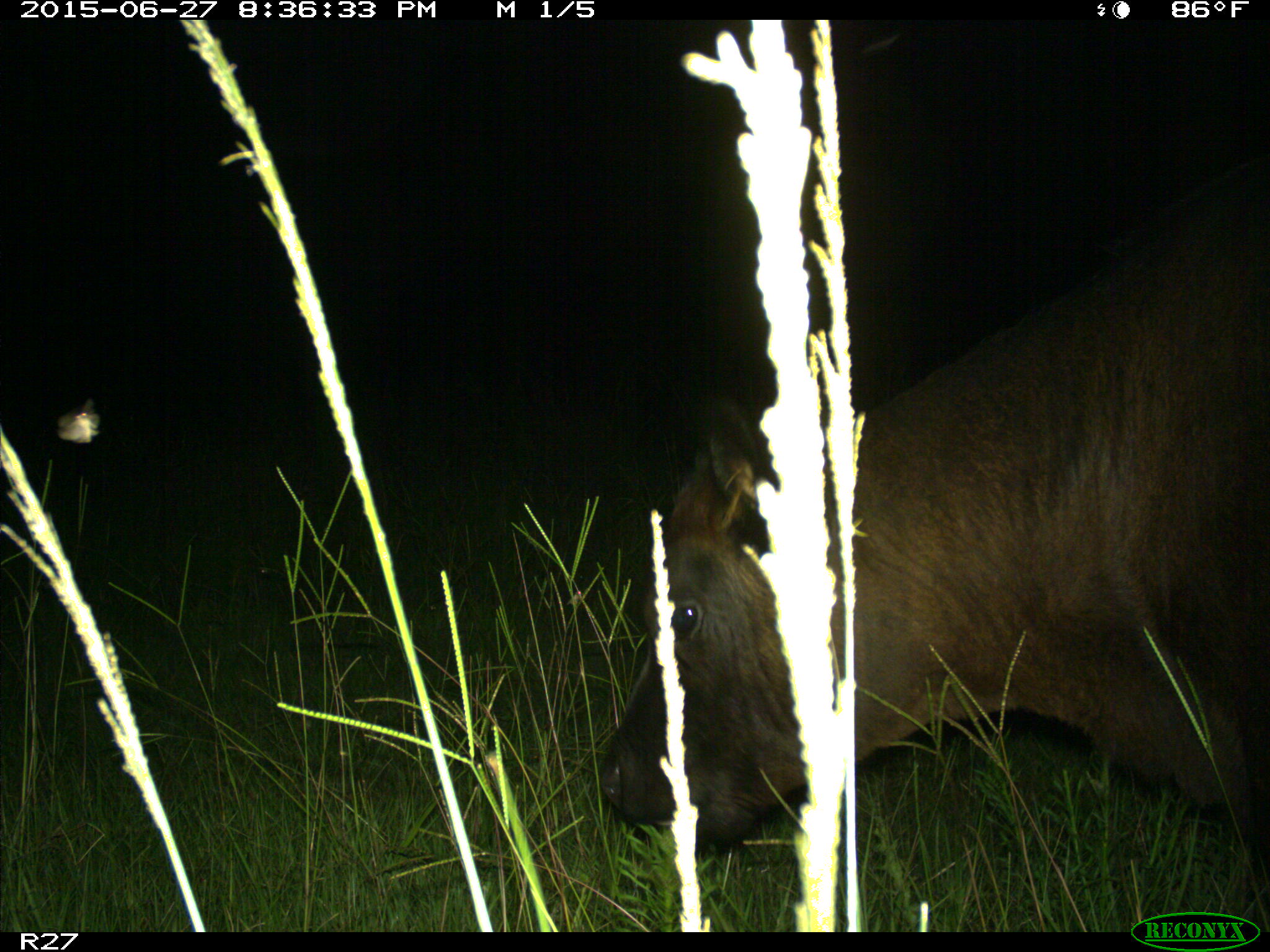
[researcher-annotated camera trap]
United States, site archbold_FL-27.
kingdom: Animalia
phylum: Chordata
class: Mammalia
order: Artiodactyla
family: Bovidae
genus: Bos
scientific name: Bos taurus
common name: domestic cow